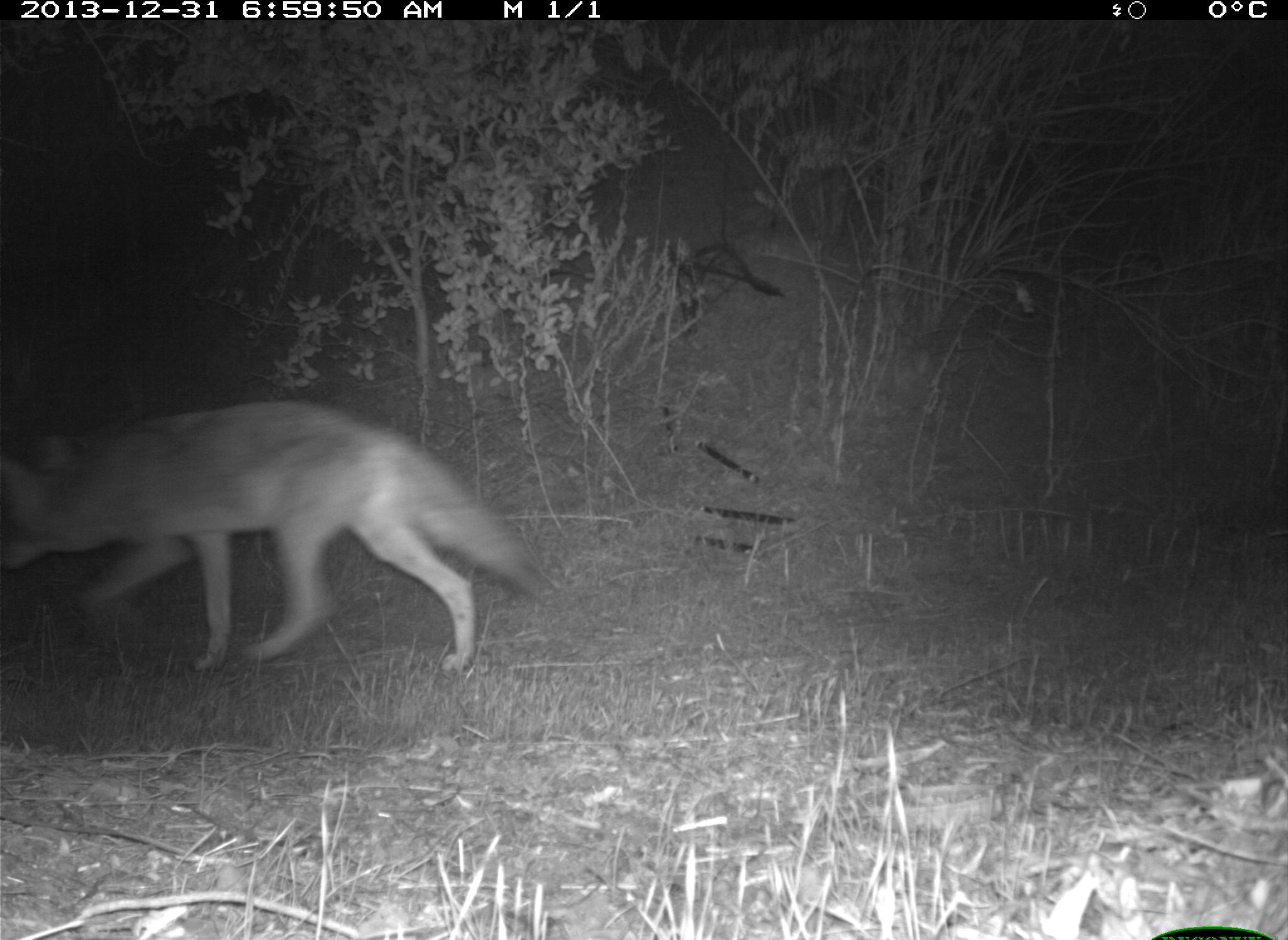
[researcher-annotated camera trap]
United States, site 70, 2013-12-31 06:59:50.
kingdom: Animalia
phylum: Chordata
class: Mammalia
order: Carnivora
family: Canidae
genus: Canis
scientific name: Canis latrans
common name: coyote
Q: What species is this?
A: Coyote (Canis latrans).